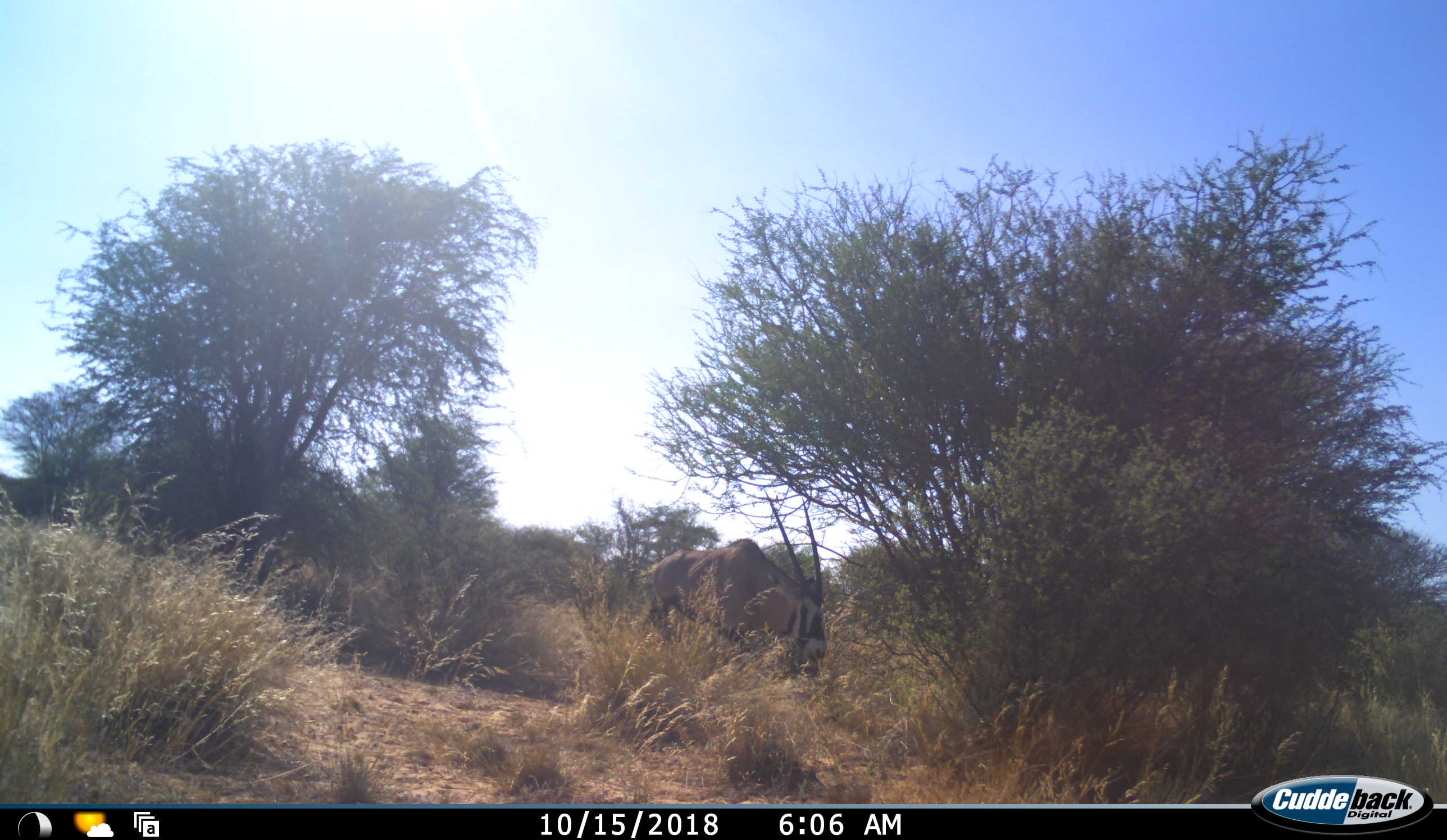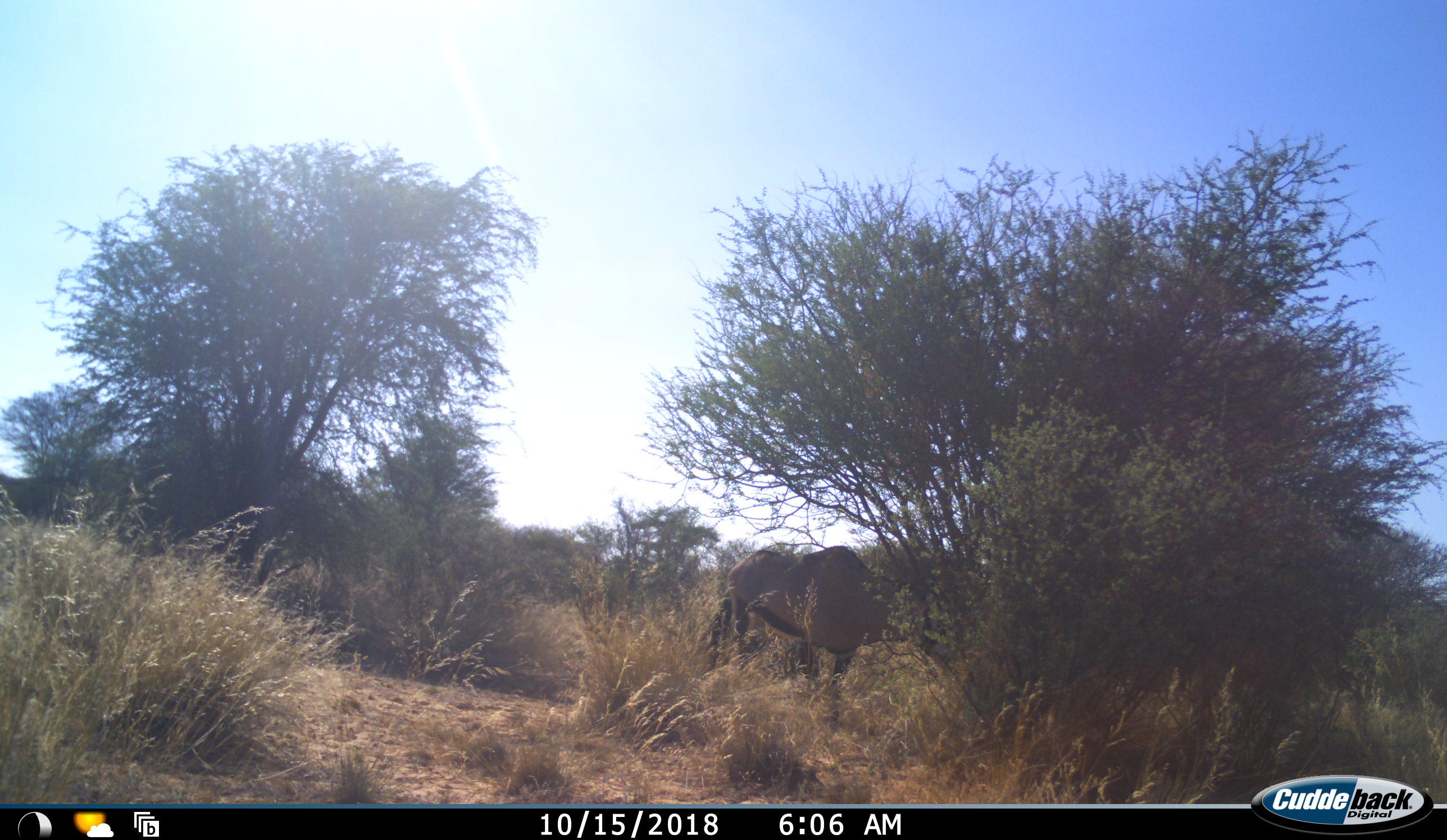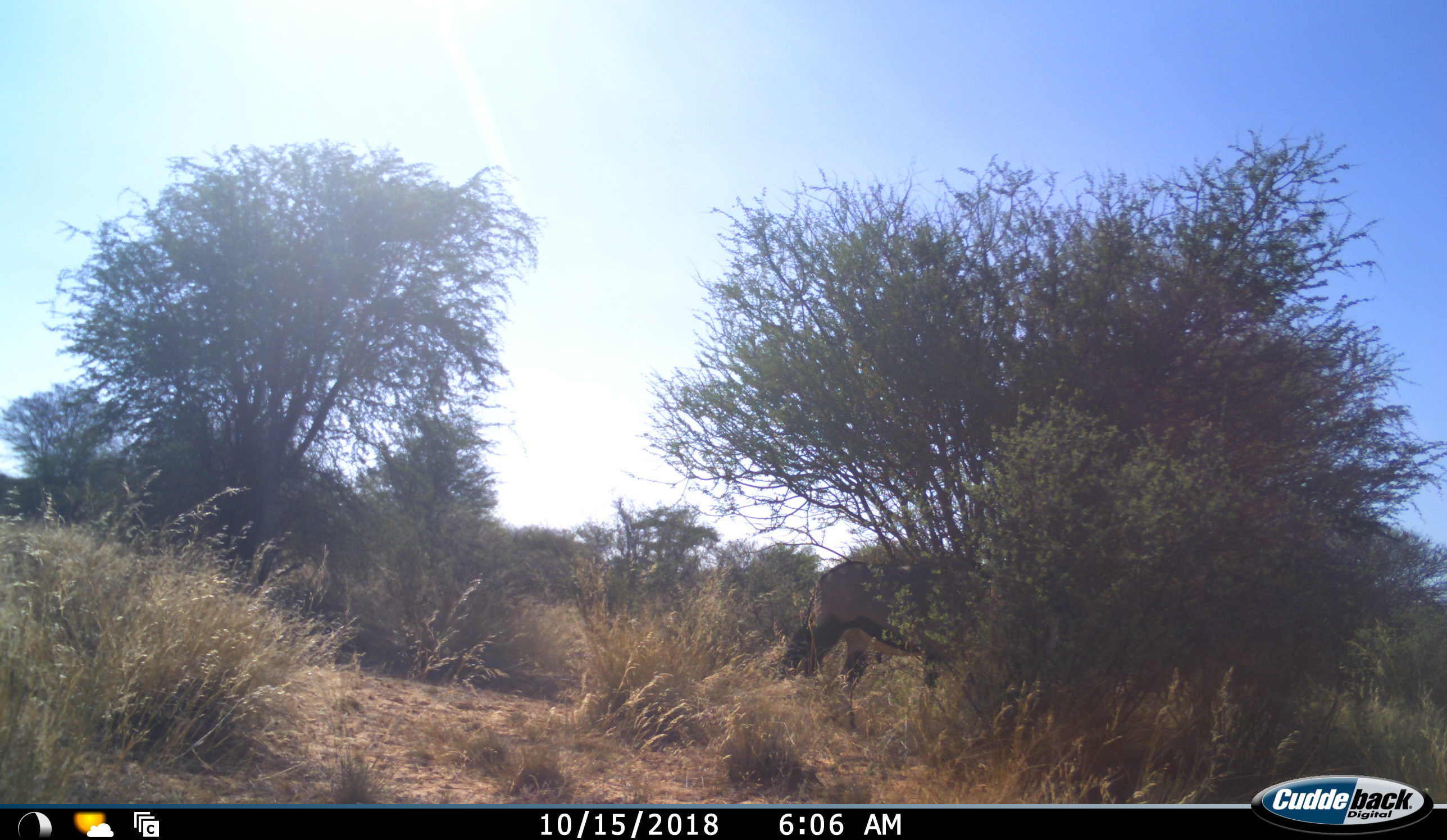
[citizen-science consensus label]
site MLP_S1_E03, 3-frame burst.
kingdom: Animalia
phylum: Chordata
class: Mammalia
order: Artiodactyla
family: Bovidae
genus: Oryx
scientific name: Oryx gazella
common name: gemsbok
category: oryx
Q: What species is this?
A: Oryx (gemsbok) (Oryx gazella).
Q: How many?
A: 1.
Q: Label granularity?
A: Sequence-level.